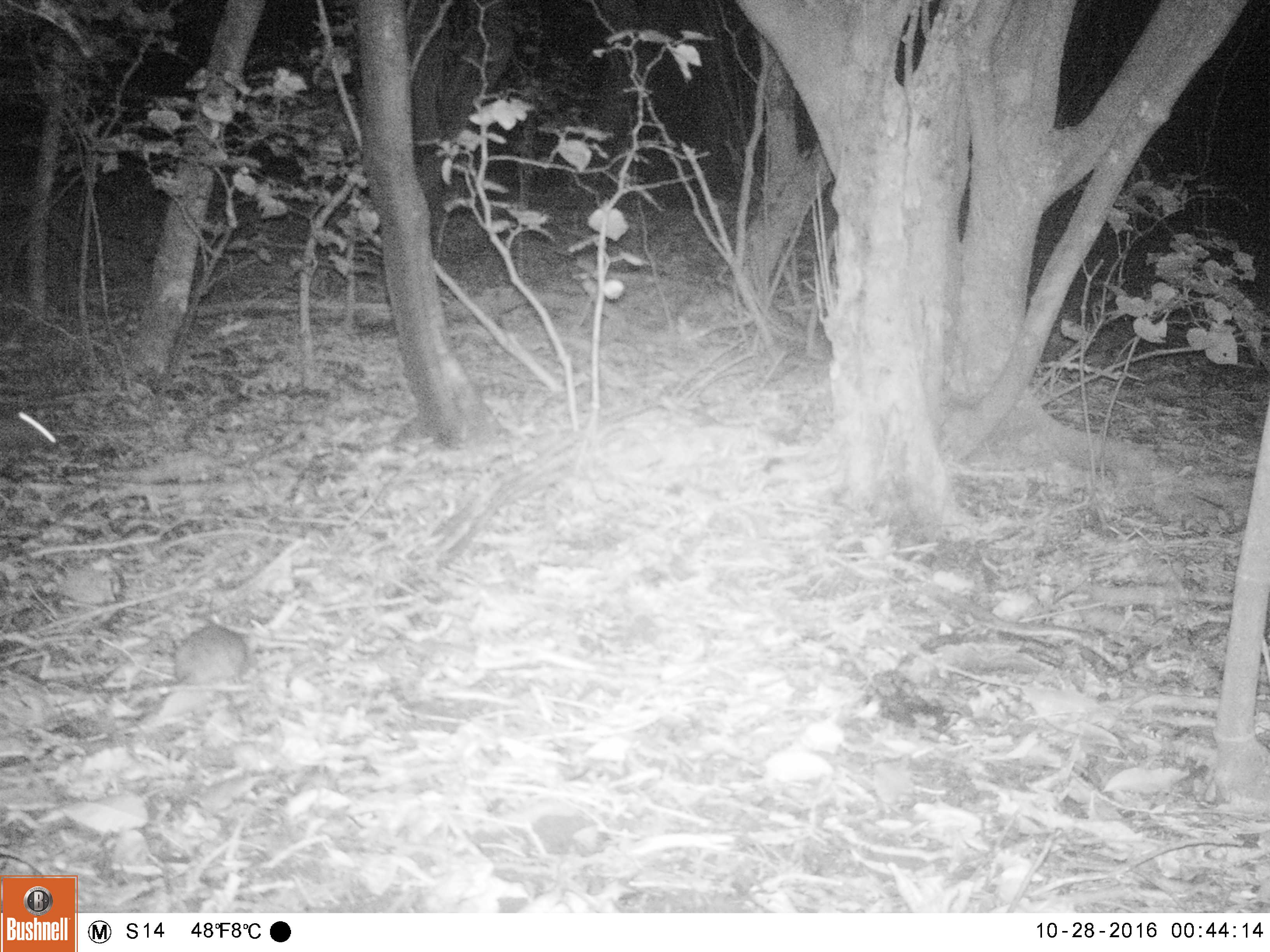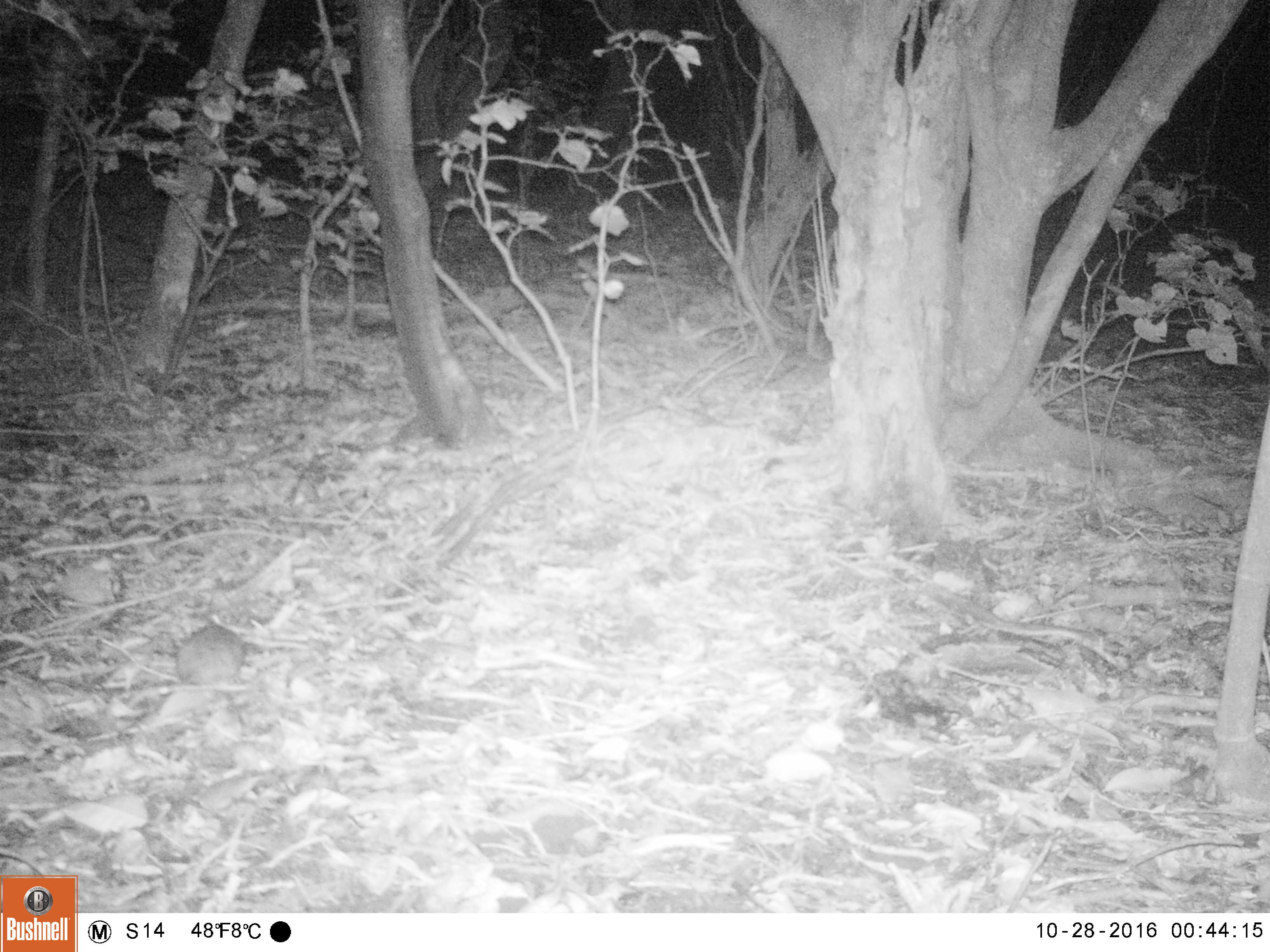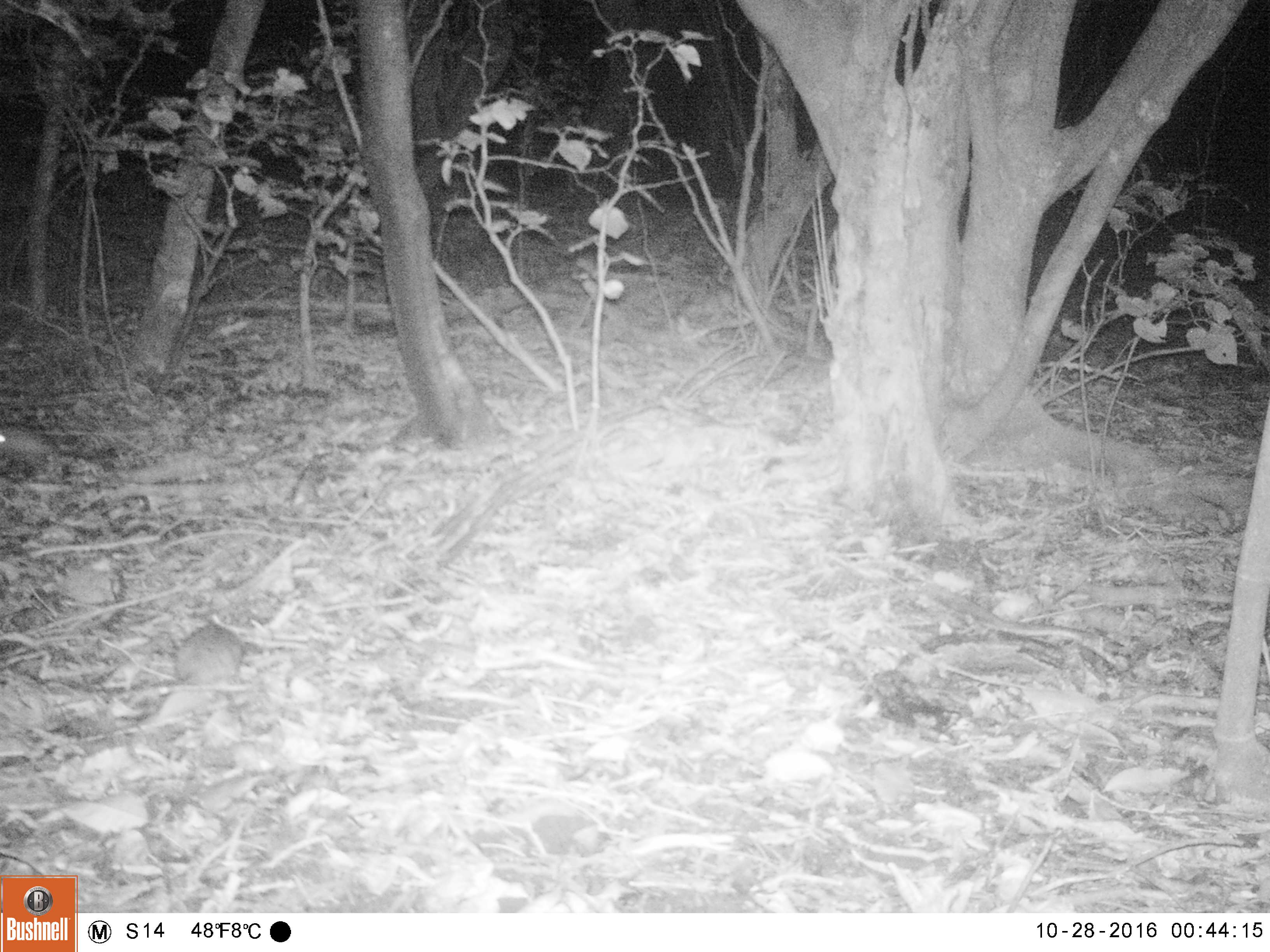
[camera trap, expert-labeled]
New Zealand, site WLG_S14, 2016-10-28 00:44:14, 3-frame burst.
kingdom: Animalia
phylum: Chordata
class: Mammalia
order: Rodentia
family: Muridae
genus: Rattus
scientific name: Rattus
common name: rat